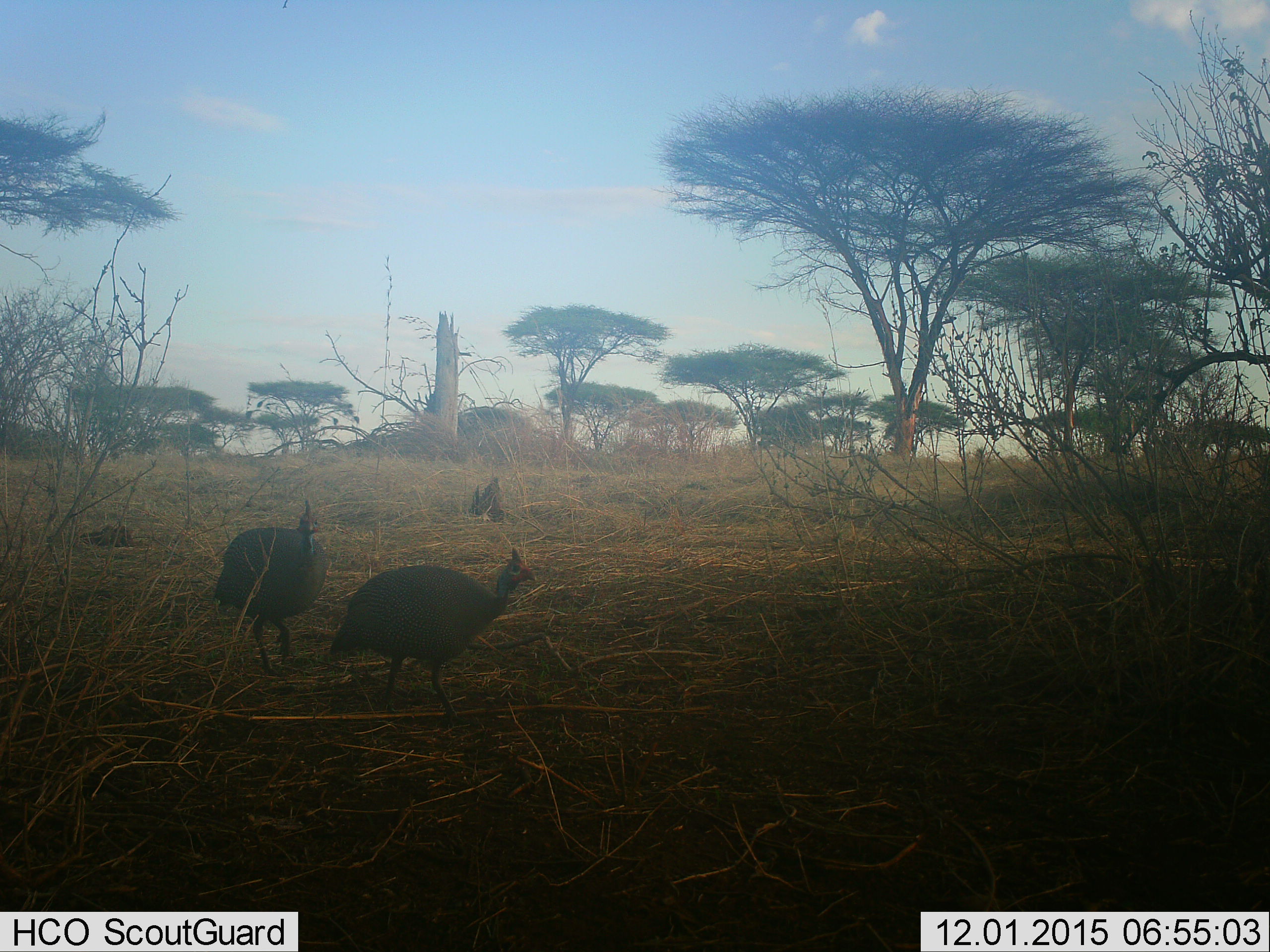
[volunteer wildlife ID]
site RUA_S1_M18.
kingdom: Animalia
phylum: Chordata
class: Aves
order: Galliformes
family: Numididae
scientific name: Numididae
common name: guineafowl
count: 2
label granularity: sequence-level